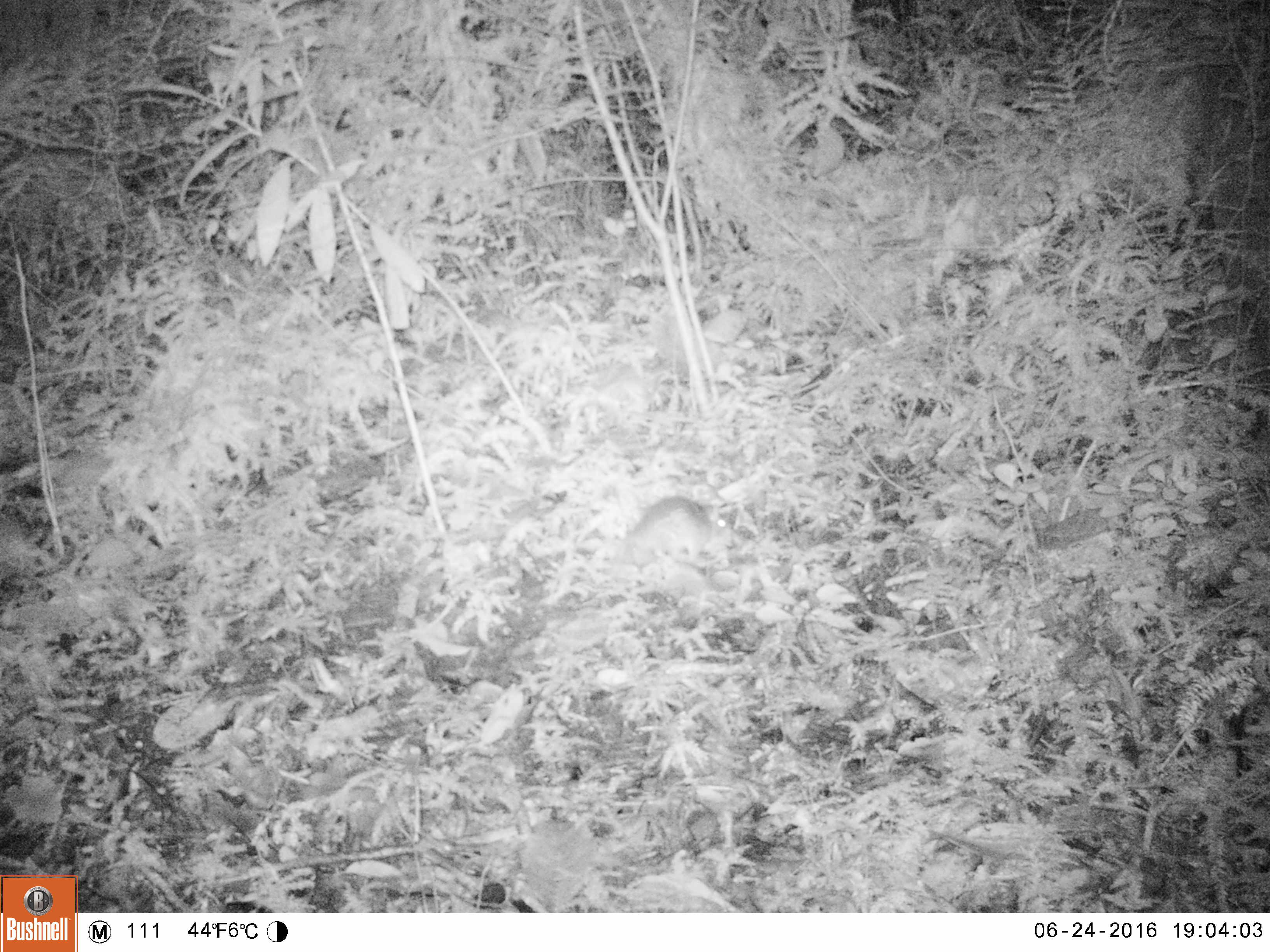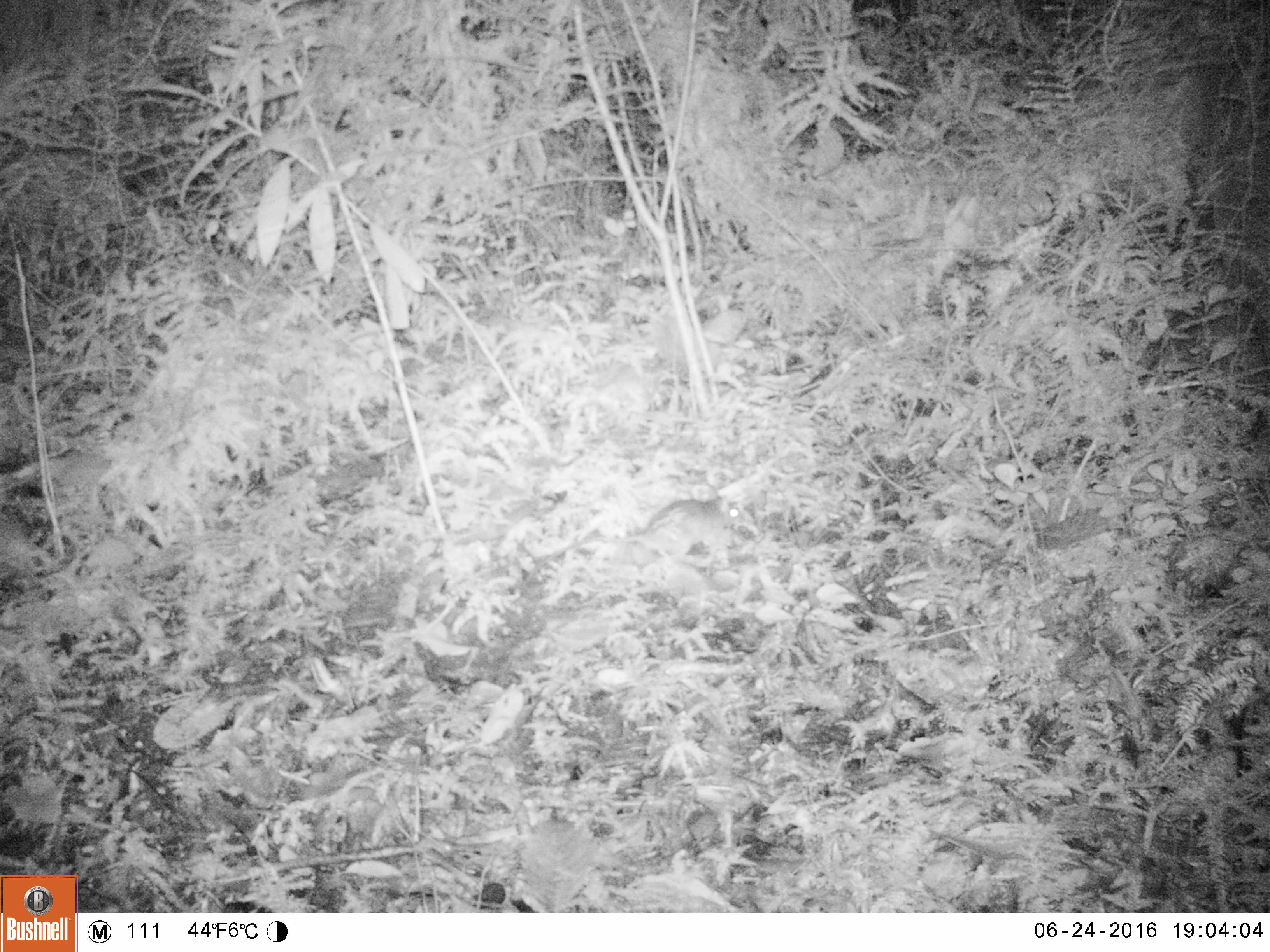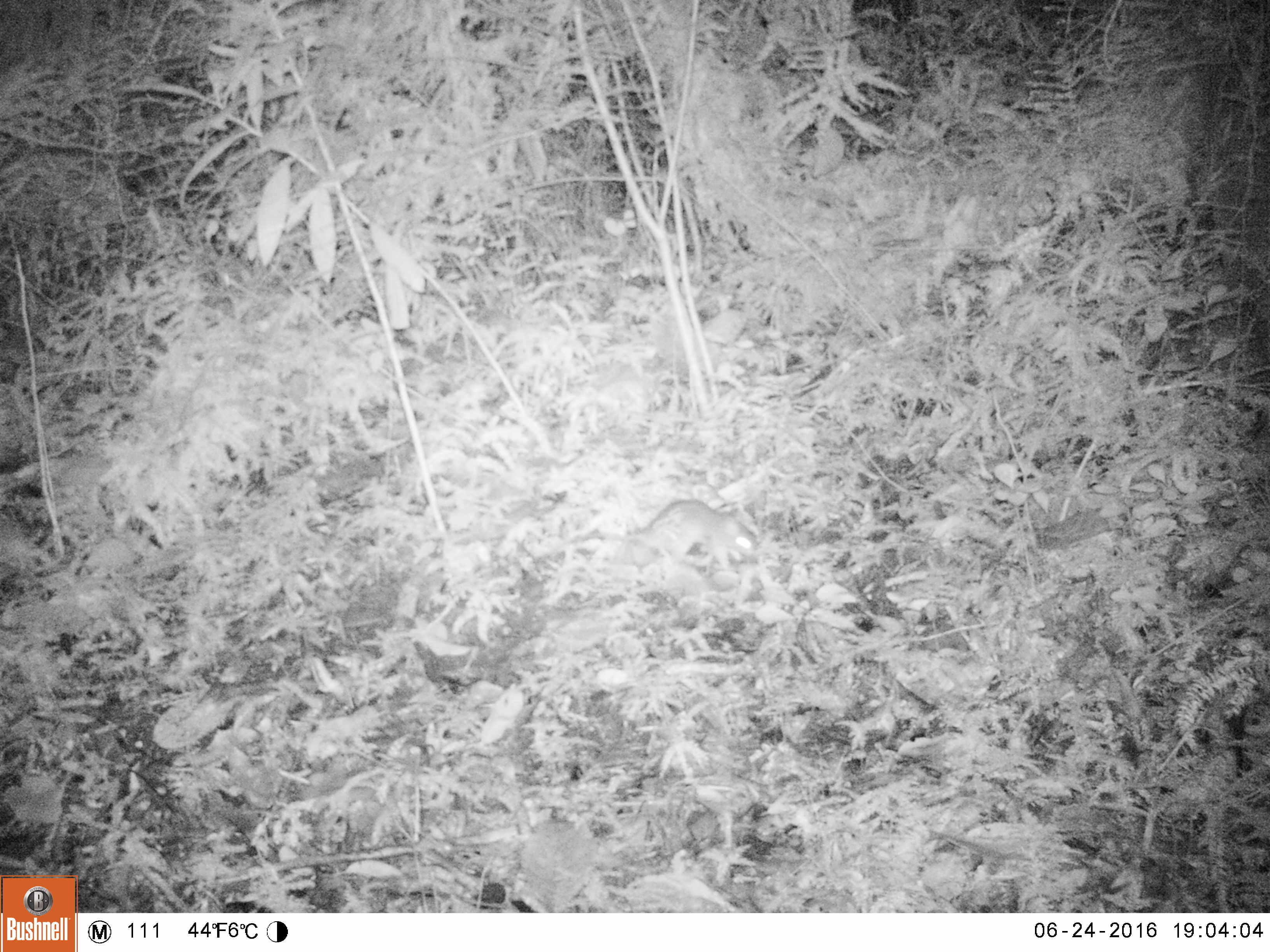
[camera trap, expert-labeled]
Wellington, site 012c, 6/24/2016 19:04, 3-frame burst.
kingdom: Animalia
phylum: Chordata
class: Mammalia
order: Rodentia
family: Muridae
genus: Rattus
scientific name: Rattus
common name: rat